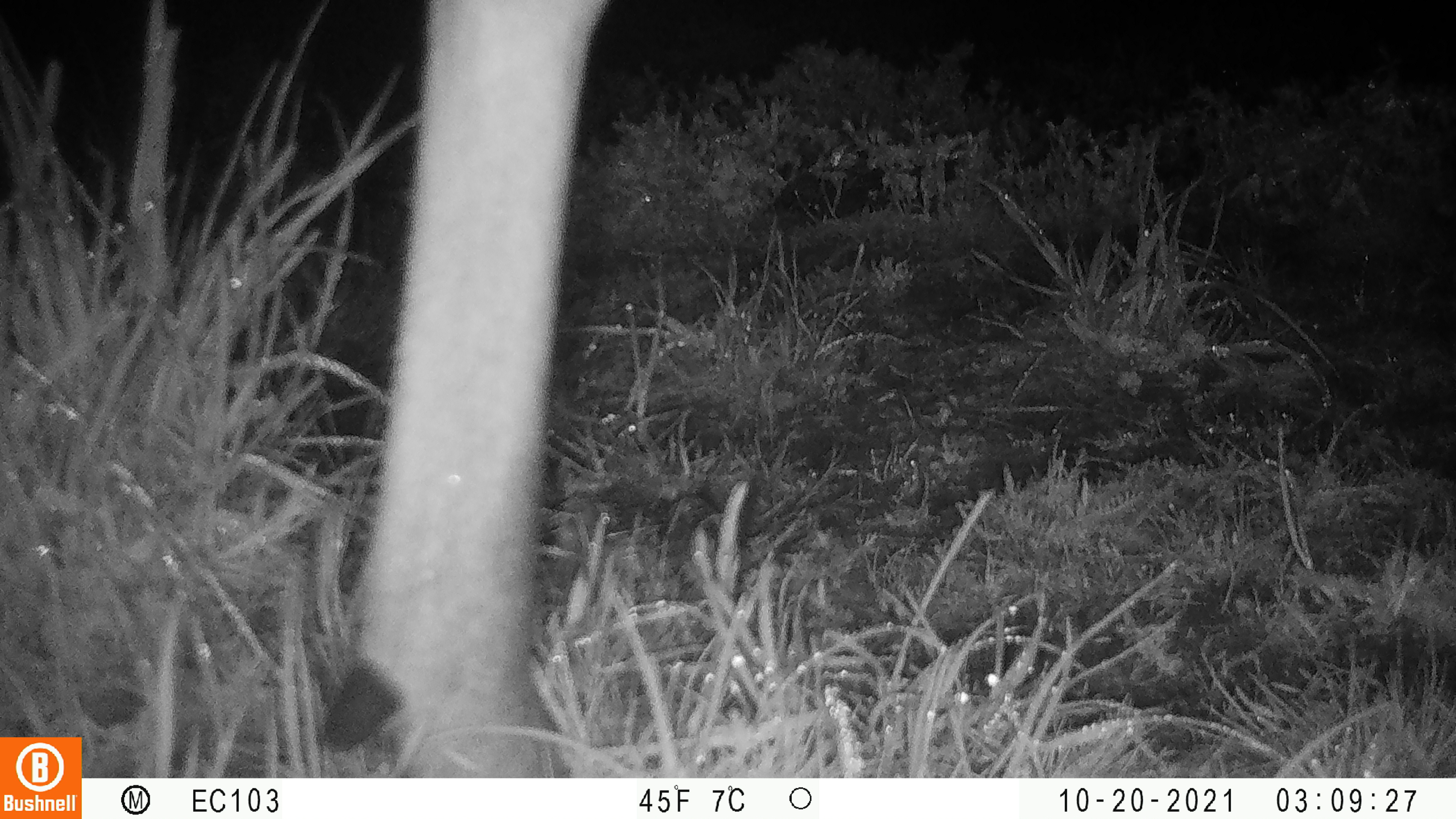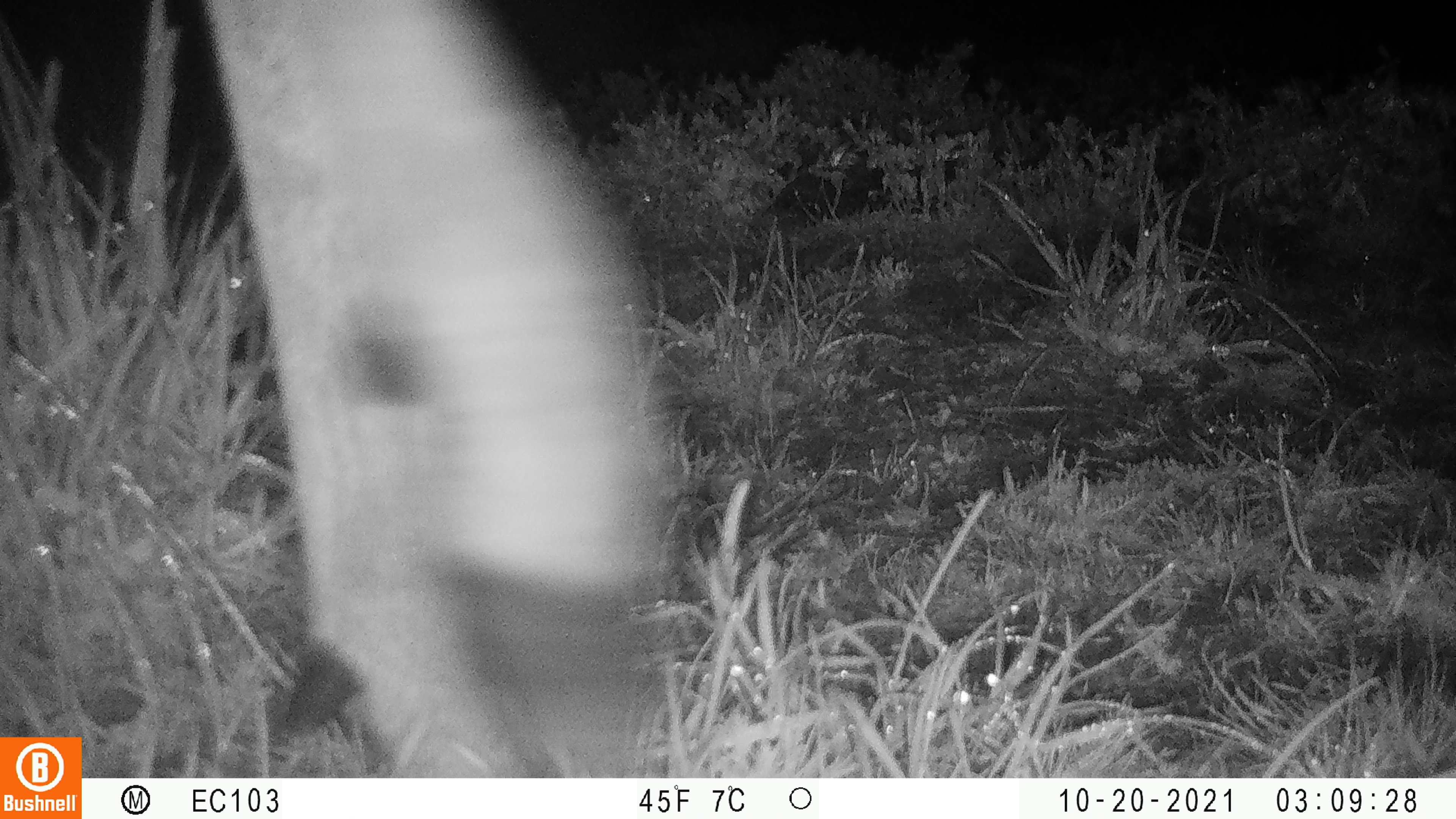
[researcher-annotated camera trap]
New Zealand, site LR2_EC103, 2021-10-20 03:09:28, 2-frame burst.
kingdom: Animalia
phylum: Chordata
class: Mammalia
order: Artiodactyla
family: Cervidae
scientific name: Cervidae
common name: deer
Deer (Cervidae).